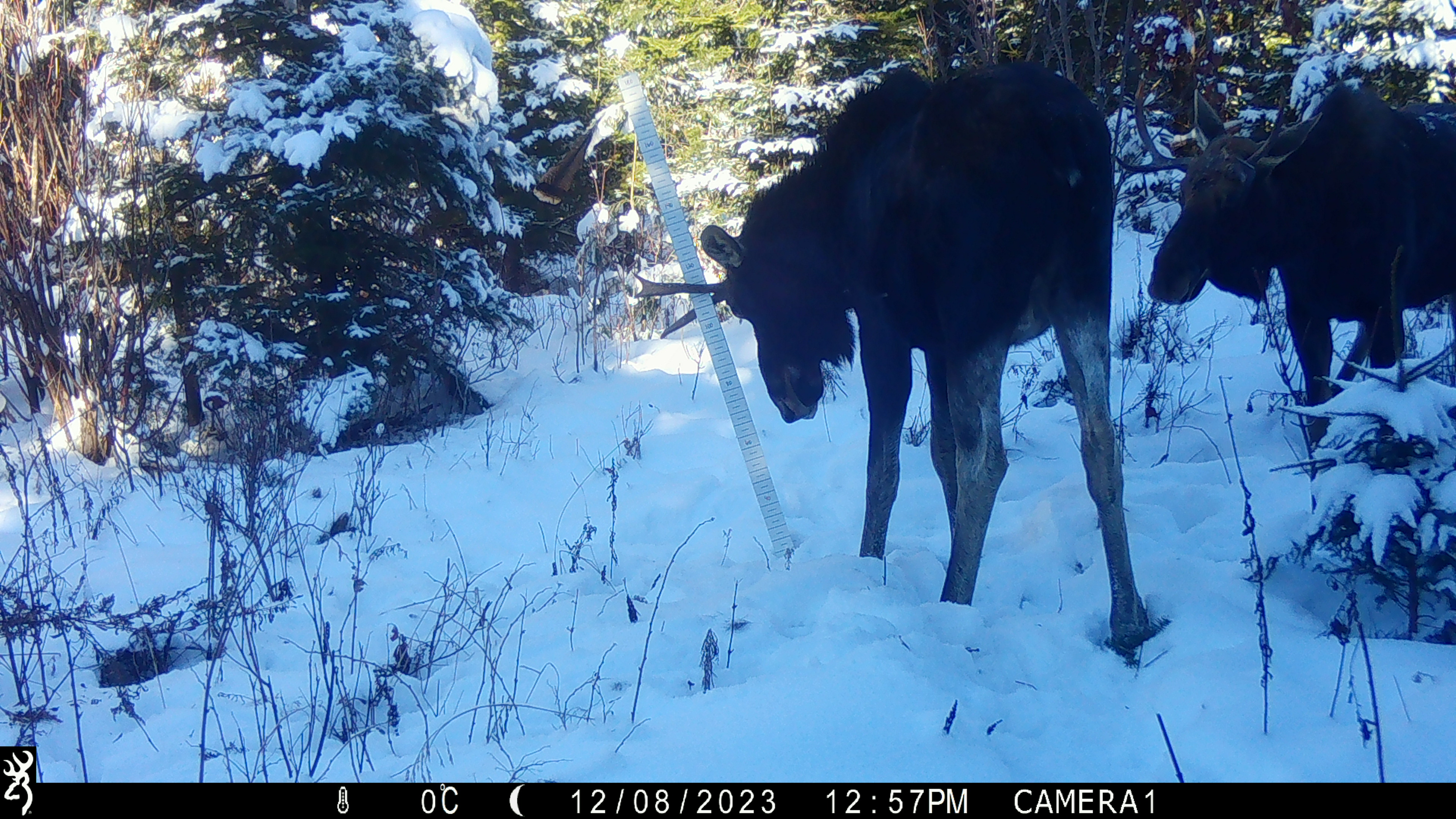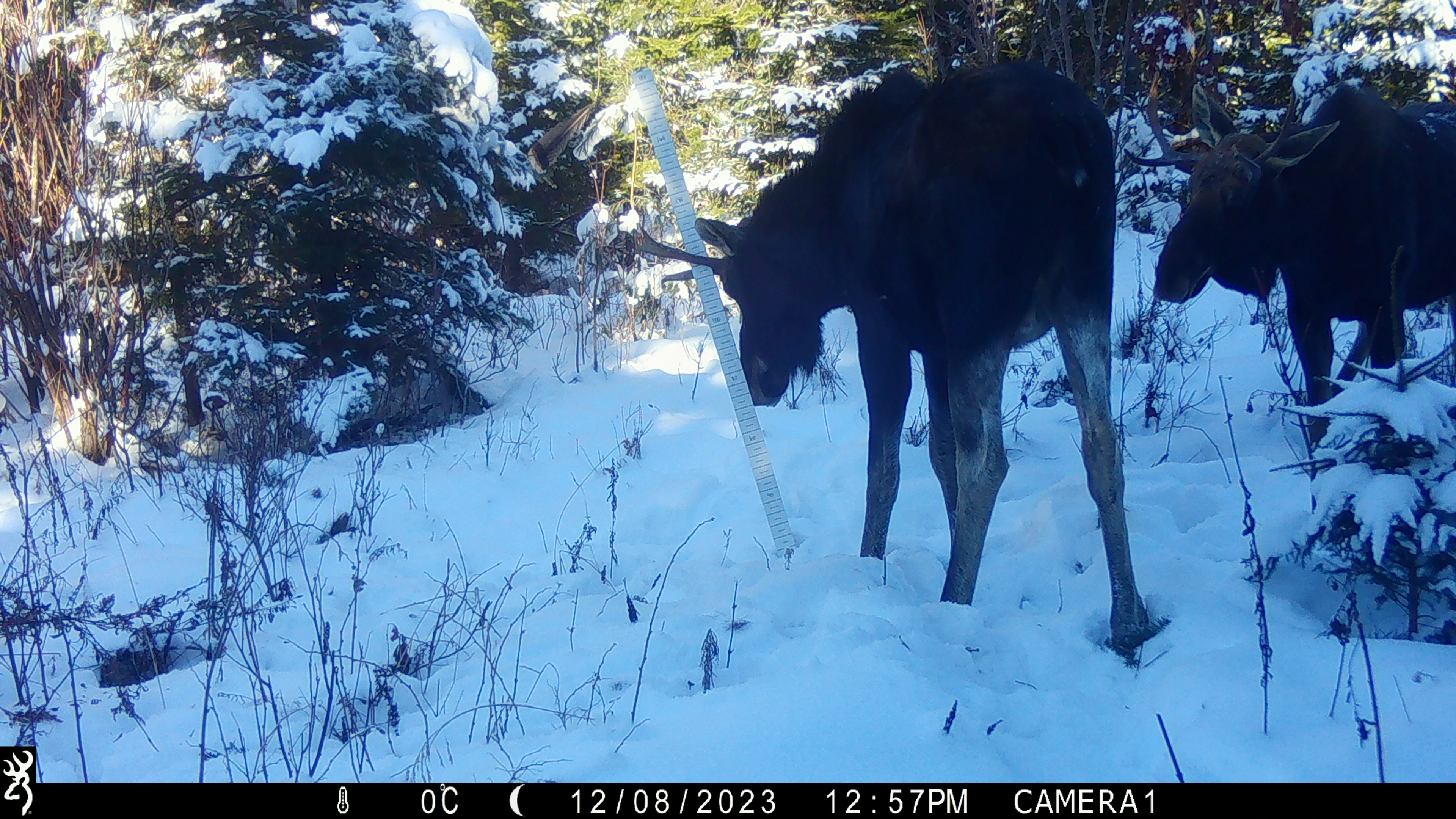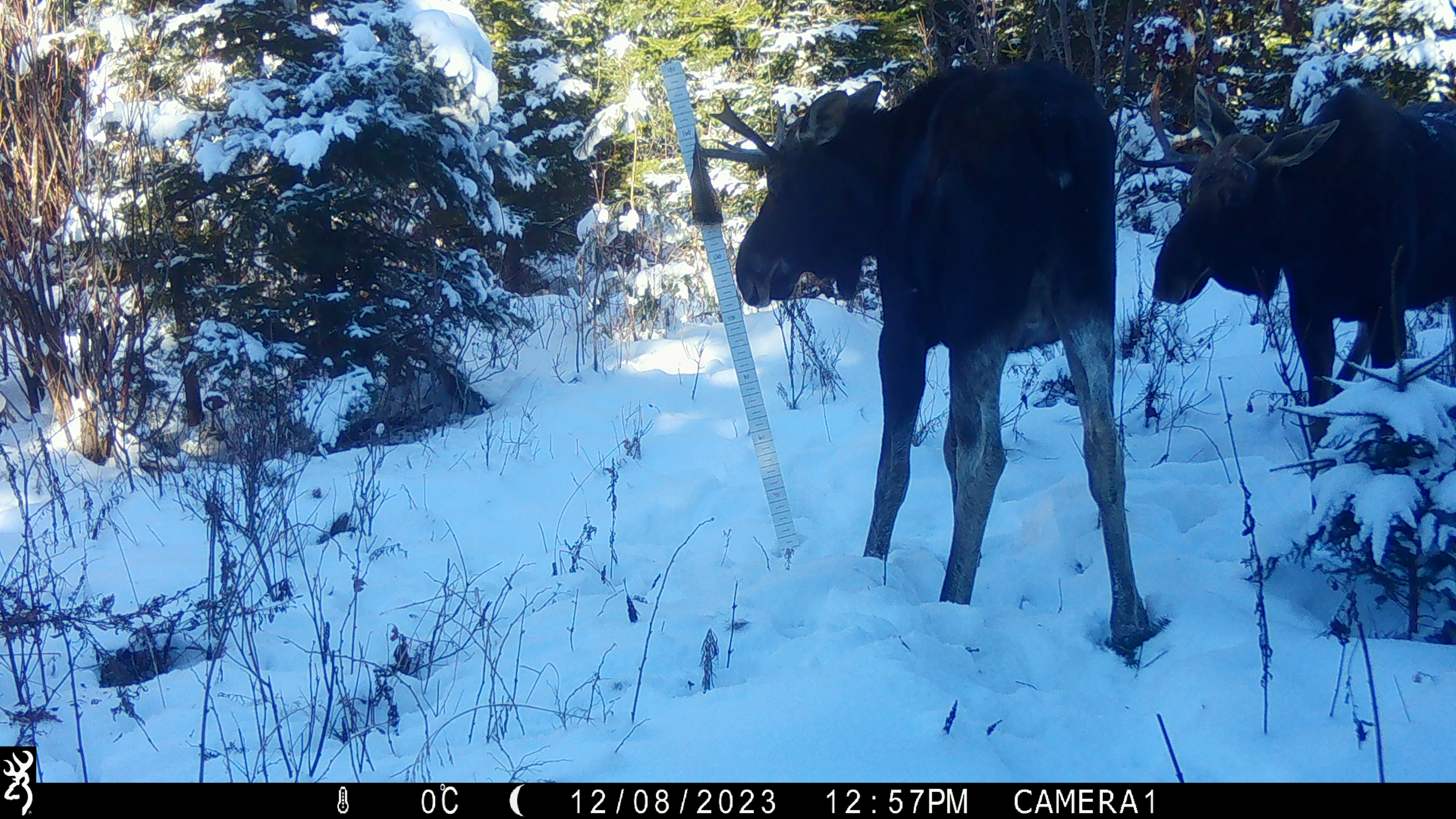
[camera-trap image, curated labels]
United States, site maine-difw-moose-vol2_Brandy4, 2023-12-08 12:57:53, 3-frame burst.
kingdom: Animalia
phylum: Chordata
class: Mammalia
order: Artiodactyla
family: Cervidae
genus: Alces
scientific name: Alces alces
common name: moose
Moose (Alces alces).